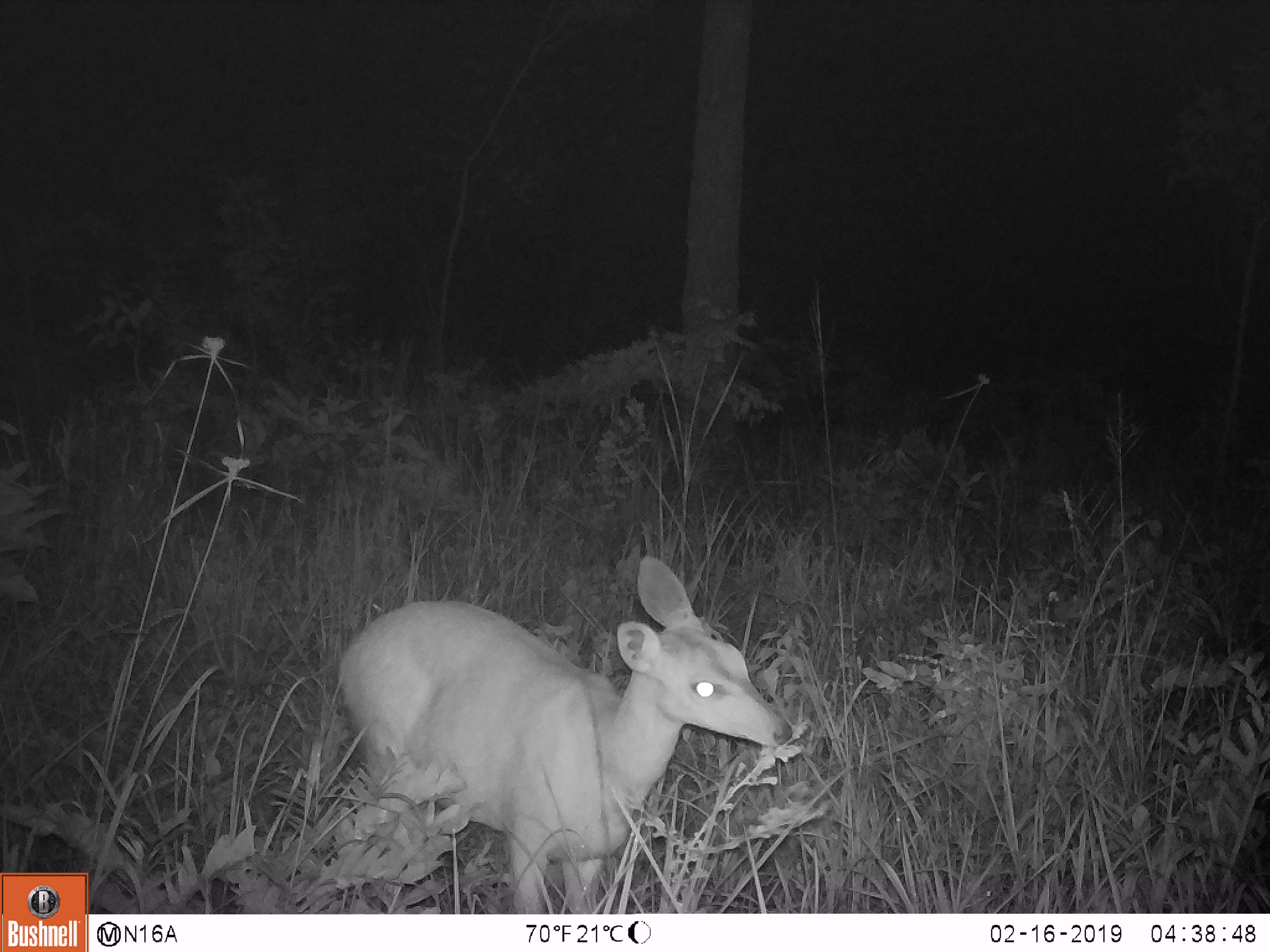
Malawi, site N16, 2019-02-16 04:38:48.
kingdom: Animalia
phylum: Chordata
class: Mammalia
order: Artiodactyla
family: Bovidae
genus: Redunca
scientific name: Redunca arundinum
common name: southern reedbuck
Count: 1.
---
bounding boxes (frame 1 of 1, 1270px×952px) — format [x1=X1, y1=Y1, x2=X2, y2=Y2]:
southern reedbuck: [x1=328, y1=545, x2=797, y2=911]